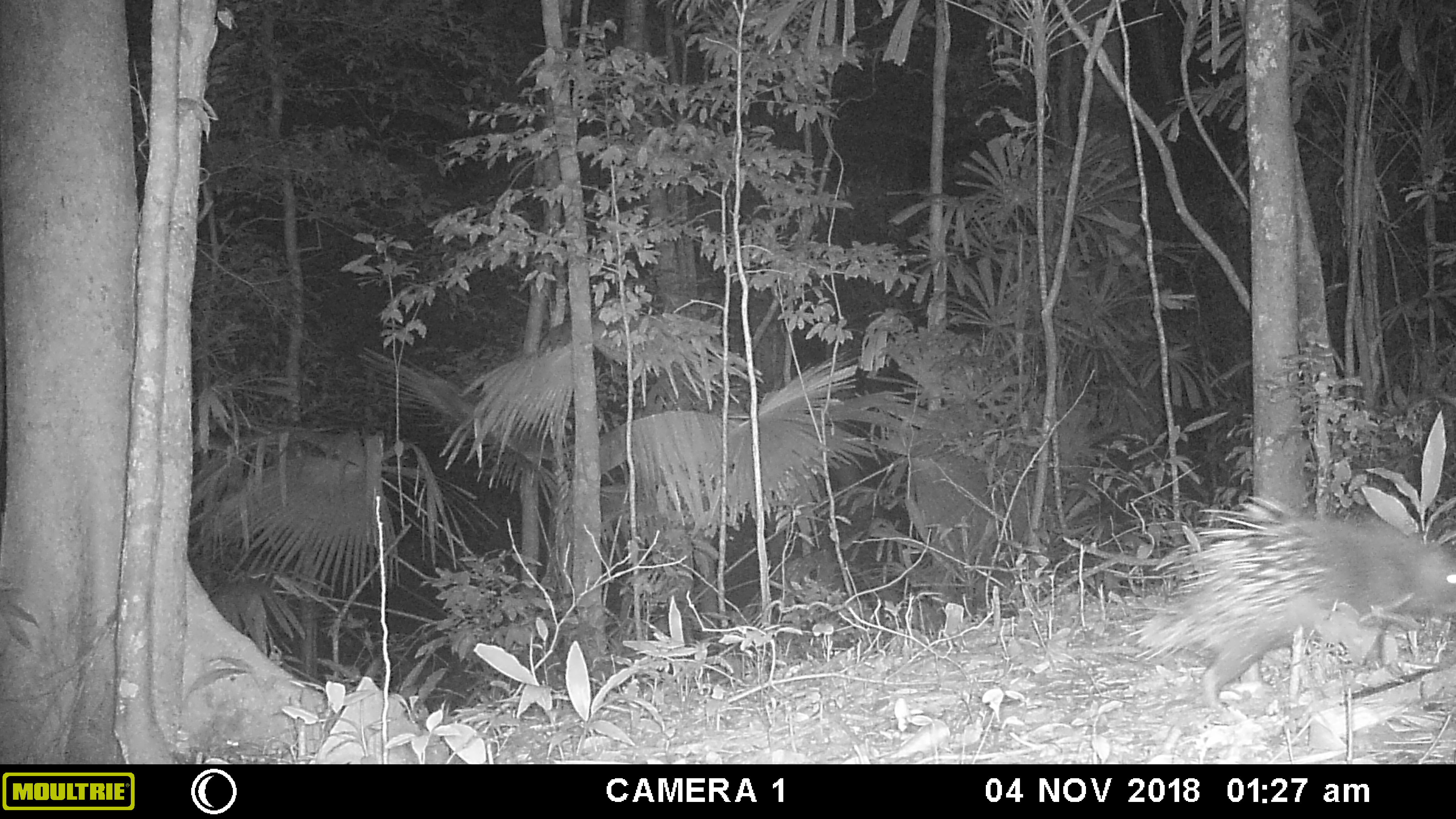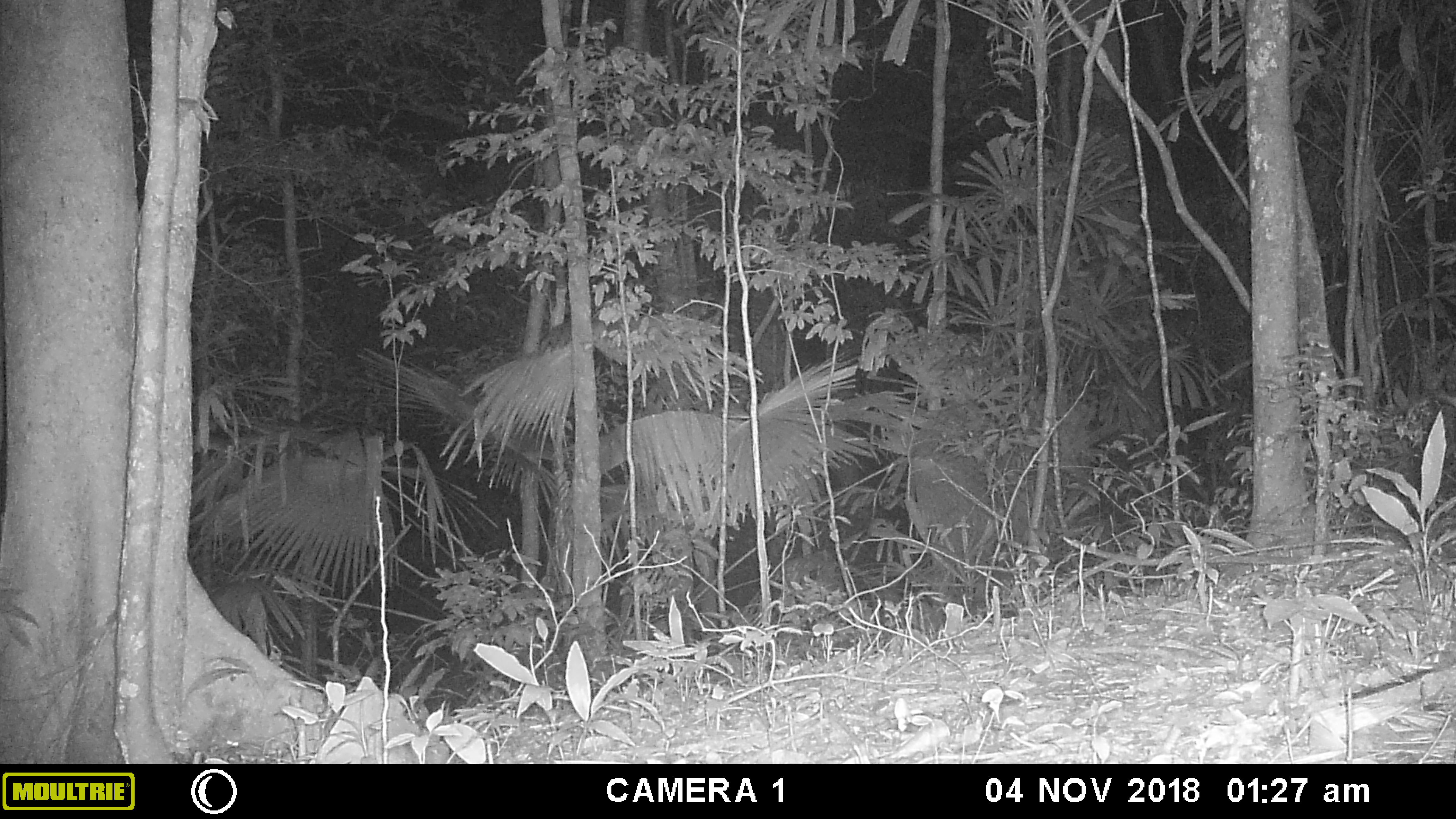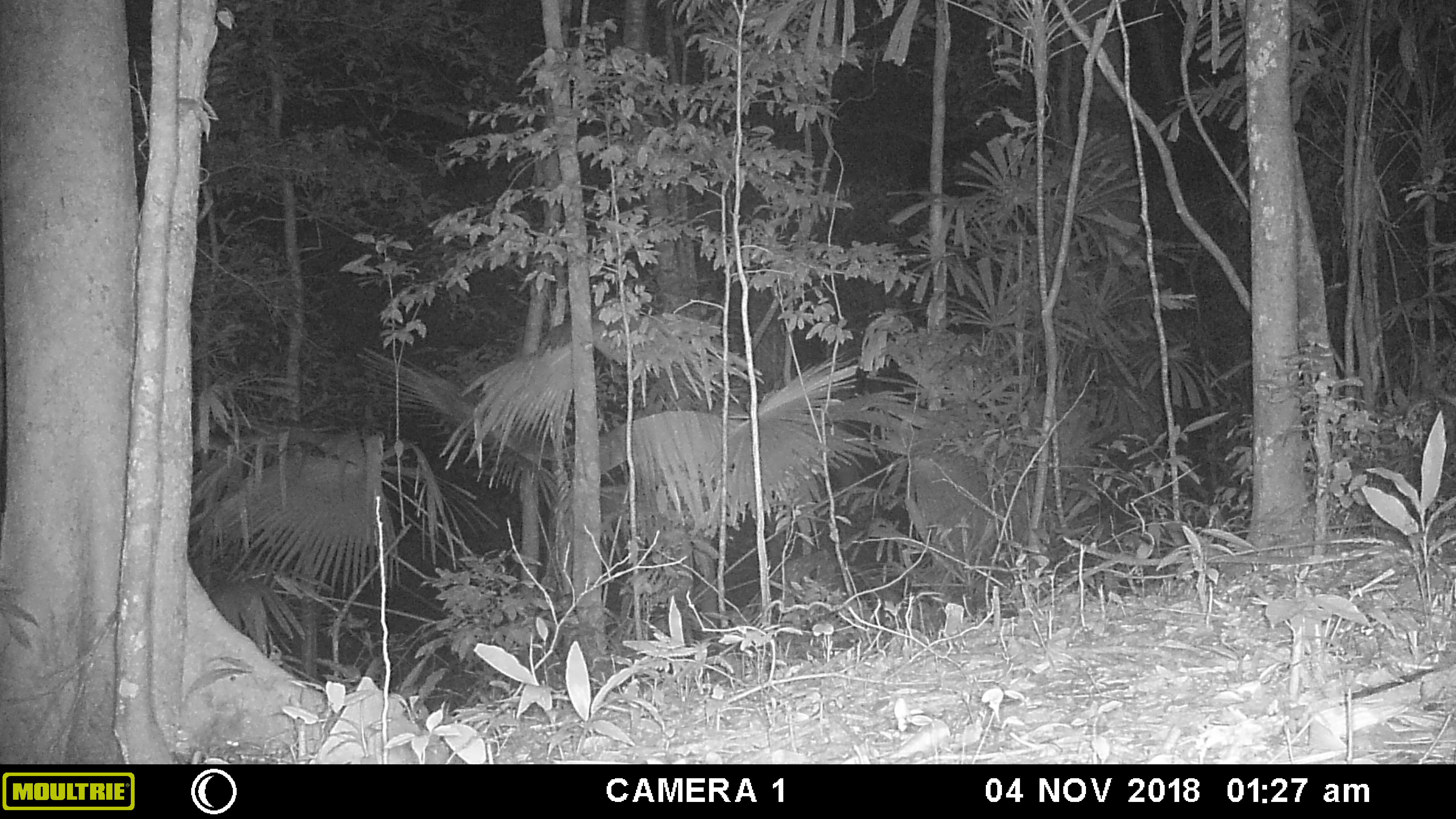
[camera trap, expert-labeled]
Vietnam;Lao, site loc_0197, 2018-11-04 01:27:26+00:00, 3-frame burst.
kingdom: Animalia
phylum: Chordata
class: Mammalia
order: Rodentia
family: Hystricidae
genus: Hystrix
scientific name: Hystrix brachyura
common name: malayan porcupine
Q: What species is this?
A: Malayan porcupine (Hystrix brachyura).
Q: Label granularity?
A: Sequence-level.